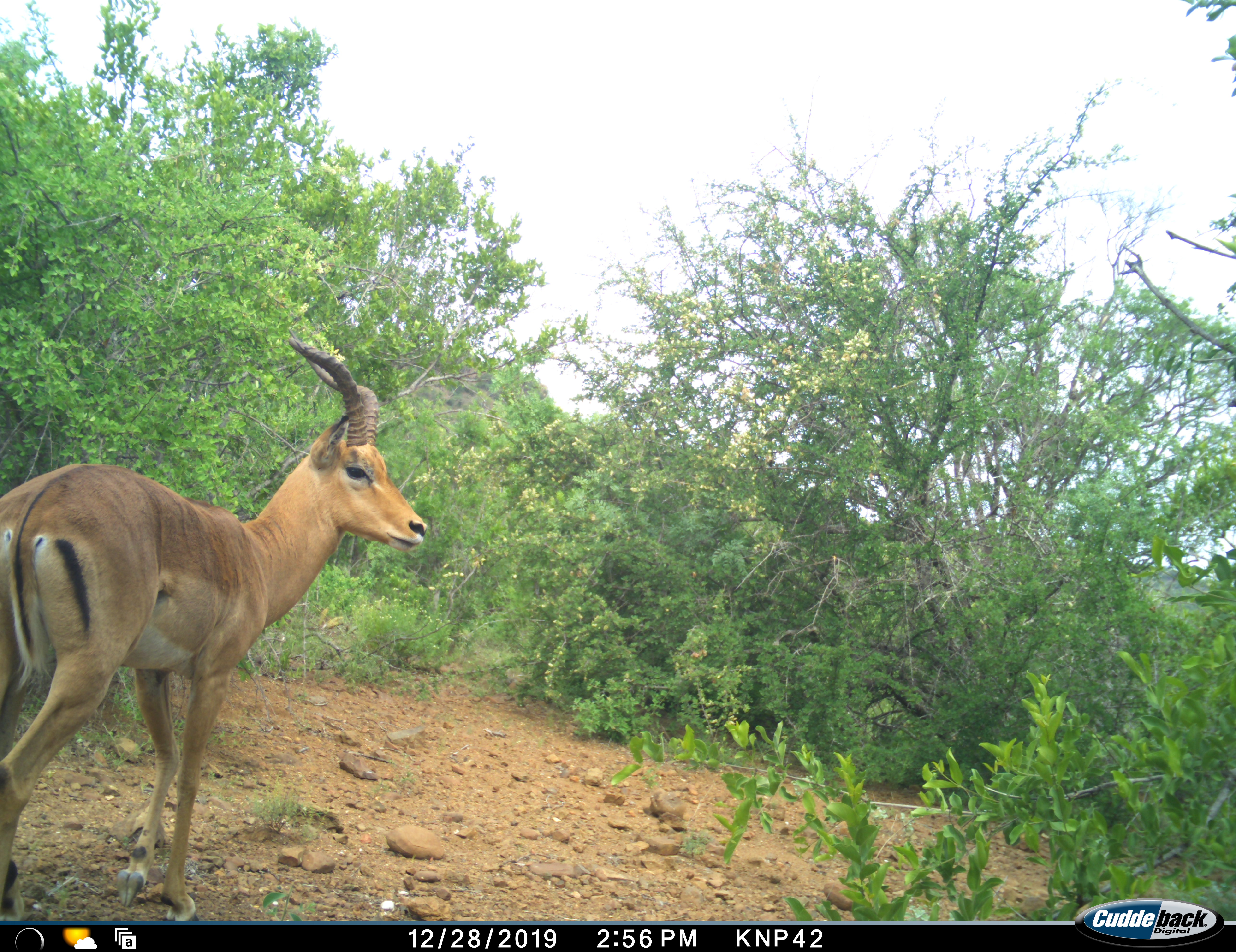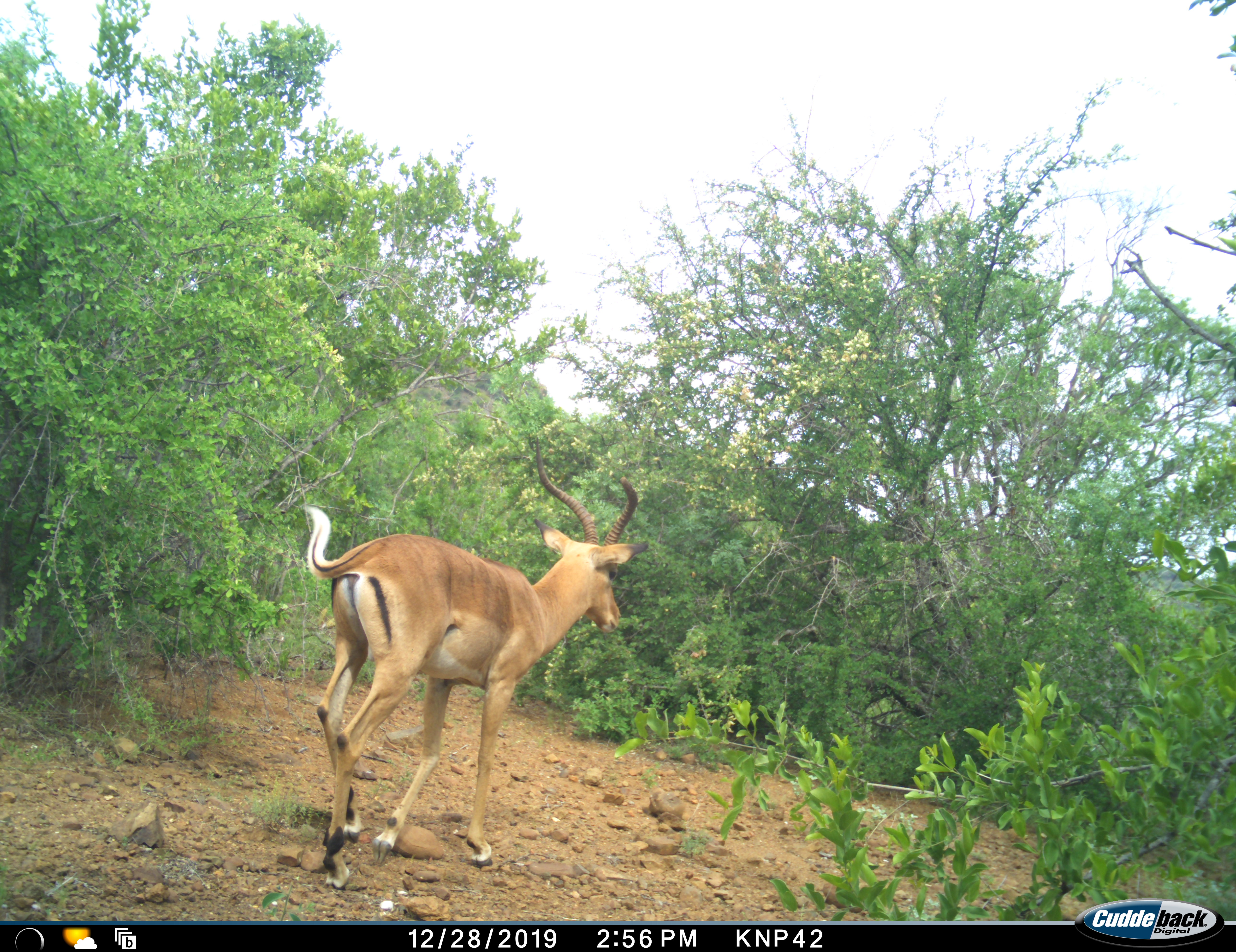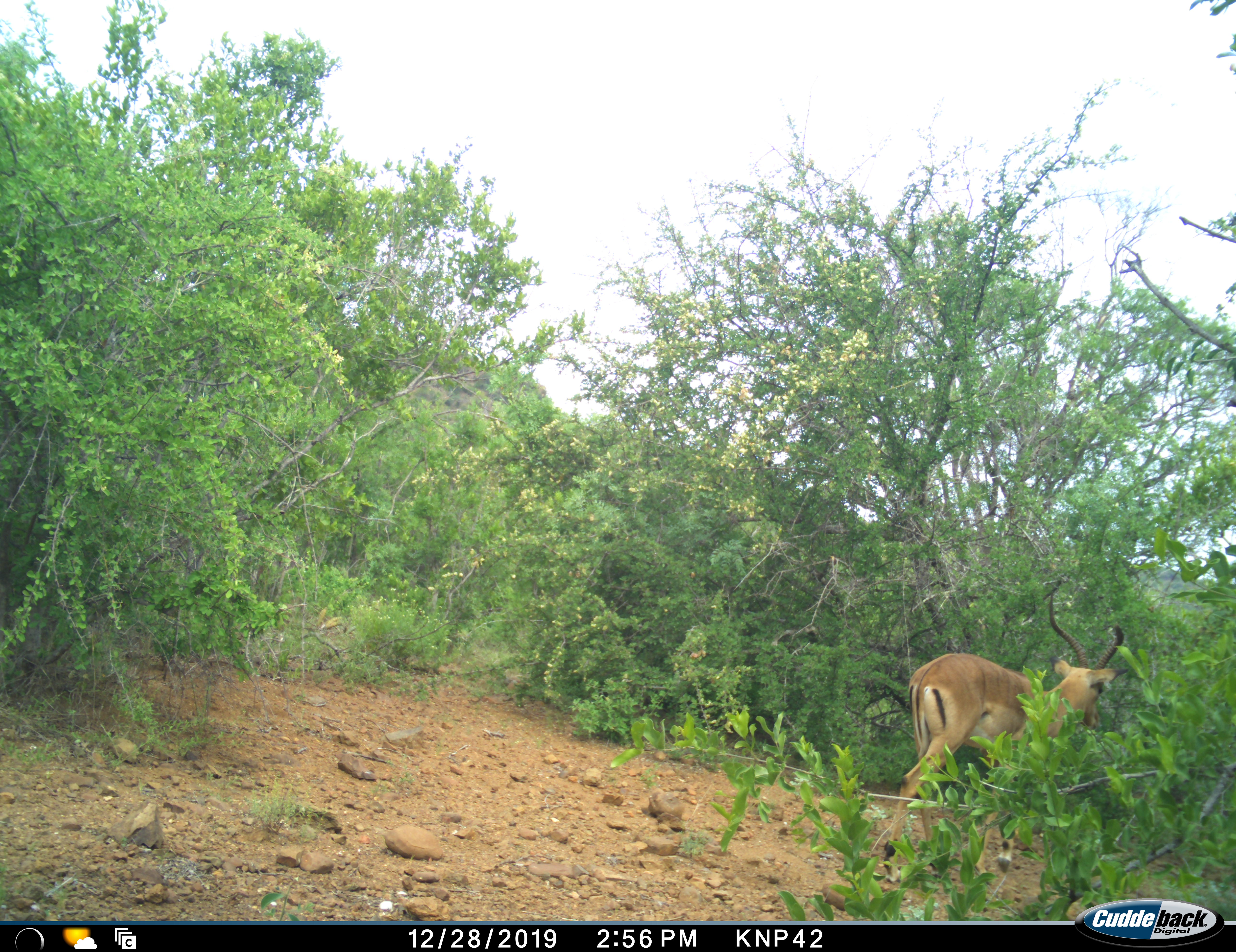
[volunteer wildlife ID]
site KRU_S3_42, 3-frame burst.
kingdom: Animalia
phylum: Chordata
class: Mammalia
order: Artiodactyla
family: Bovidae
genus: Aepyceros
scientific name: Aepyceros melampus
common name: impala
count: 1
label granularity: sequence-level